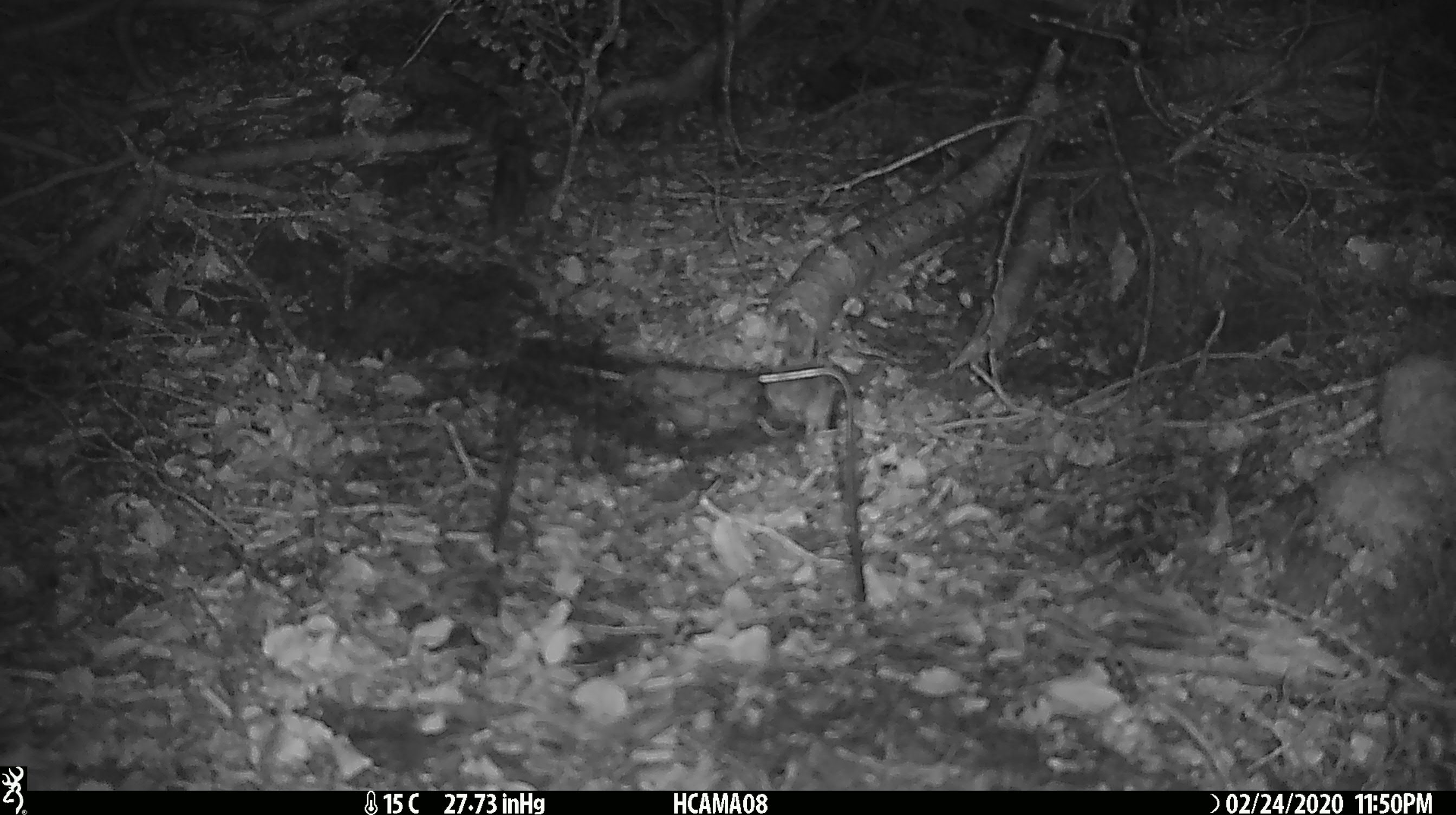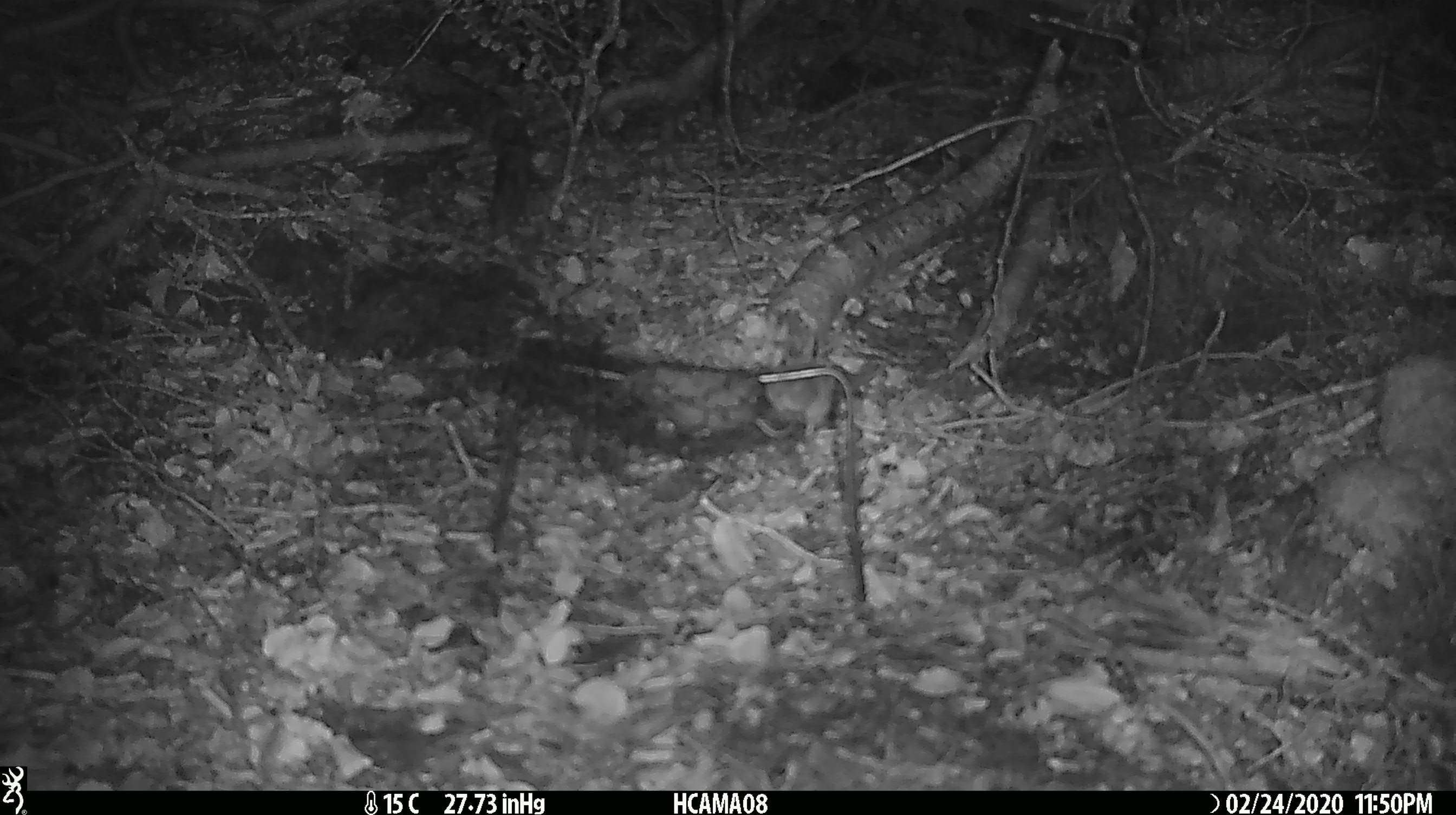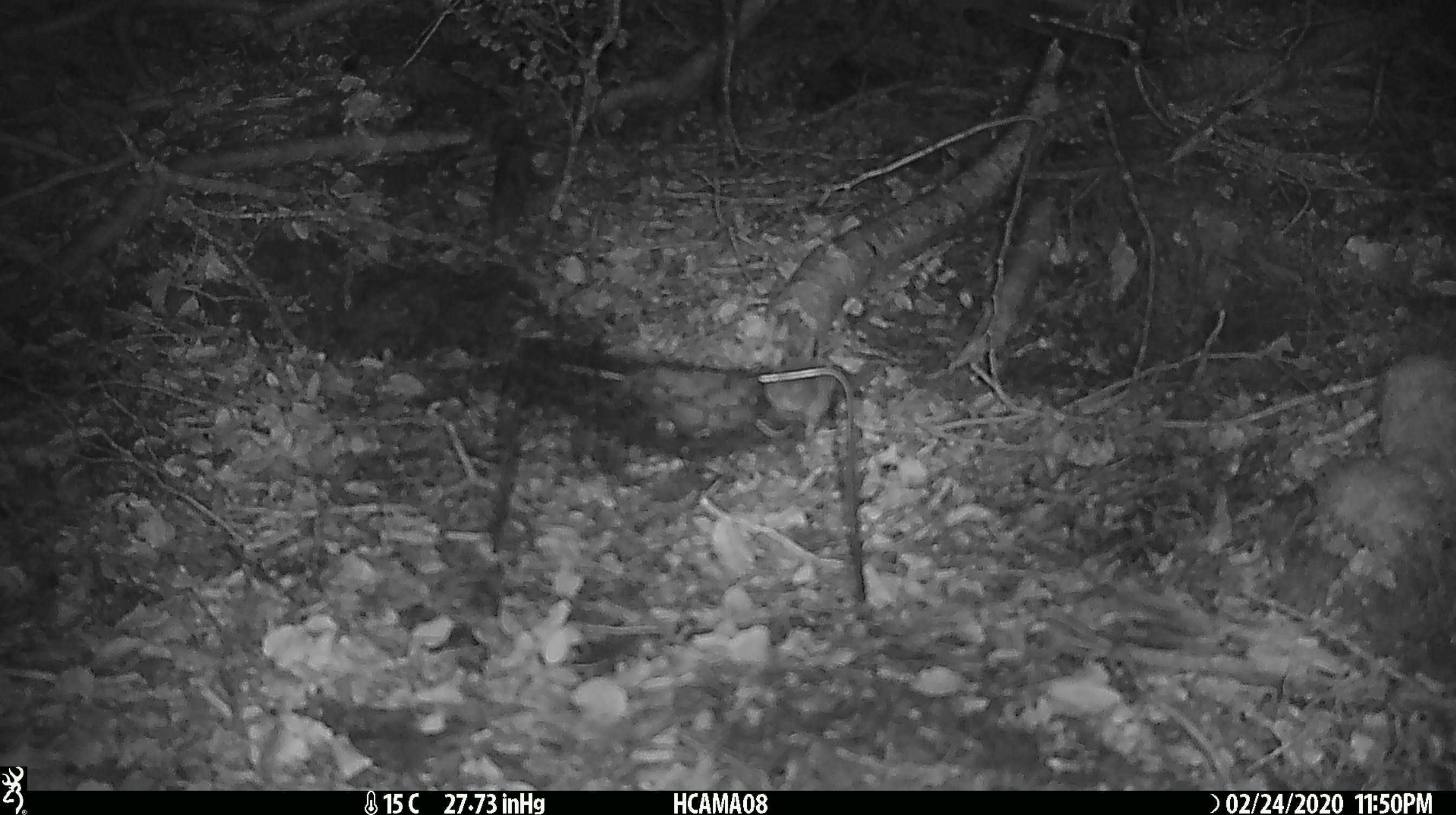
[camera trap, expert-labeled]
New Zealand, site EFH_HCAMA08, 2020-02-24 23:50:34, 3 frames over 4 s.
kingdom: Animalia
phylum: Chordata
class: Mammalia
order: Rodentia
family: Muridae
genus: Mus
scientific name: Mus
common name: mouse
Mouse (Mus).